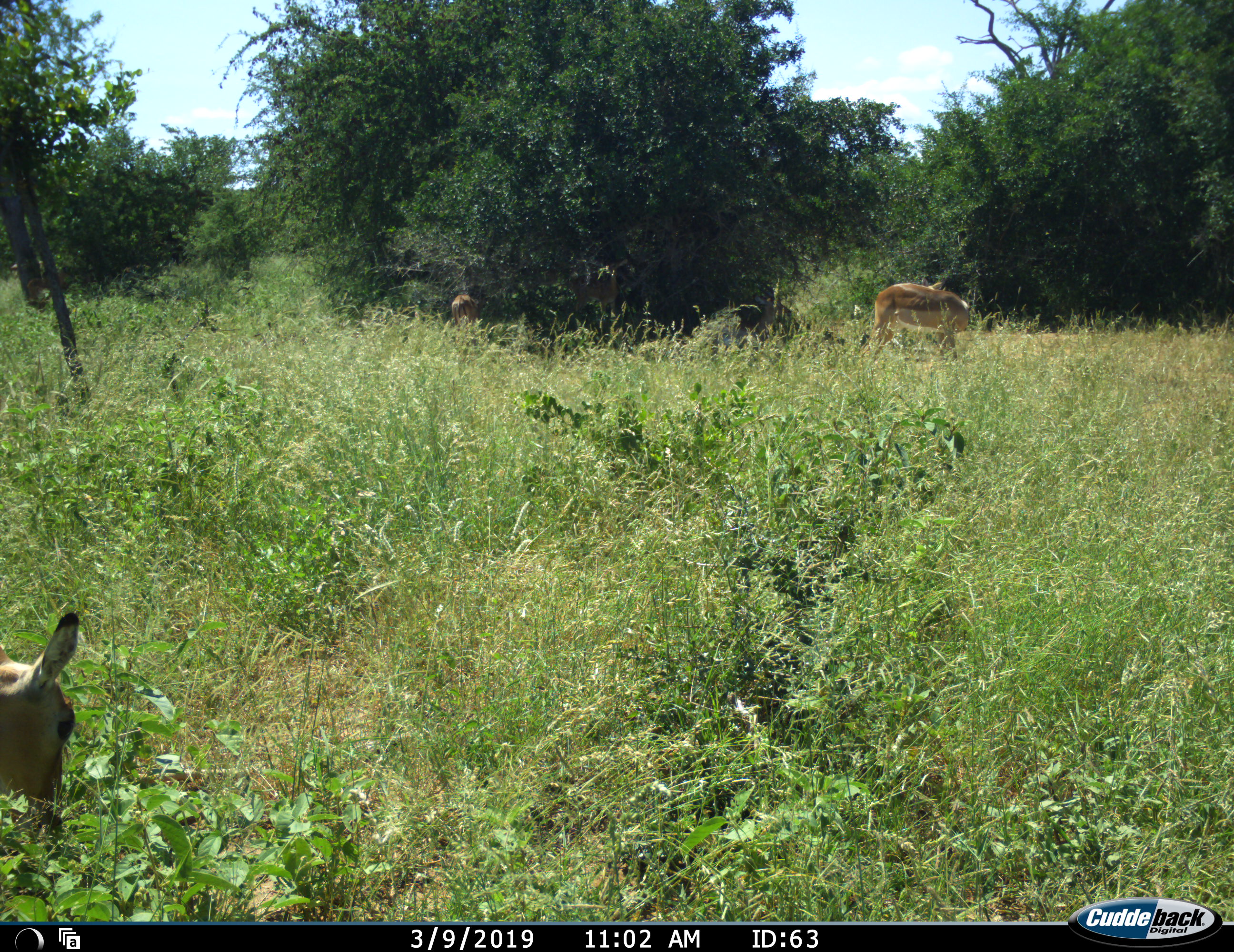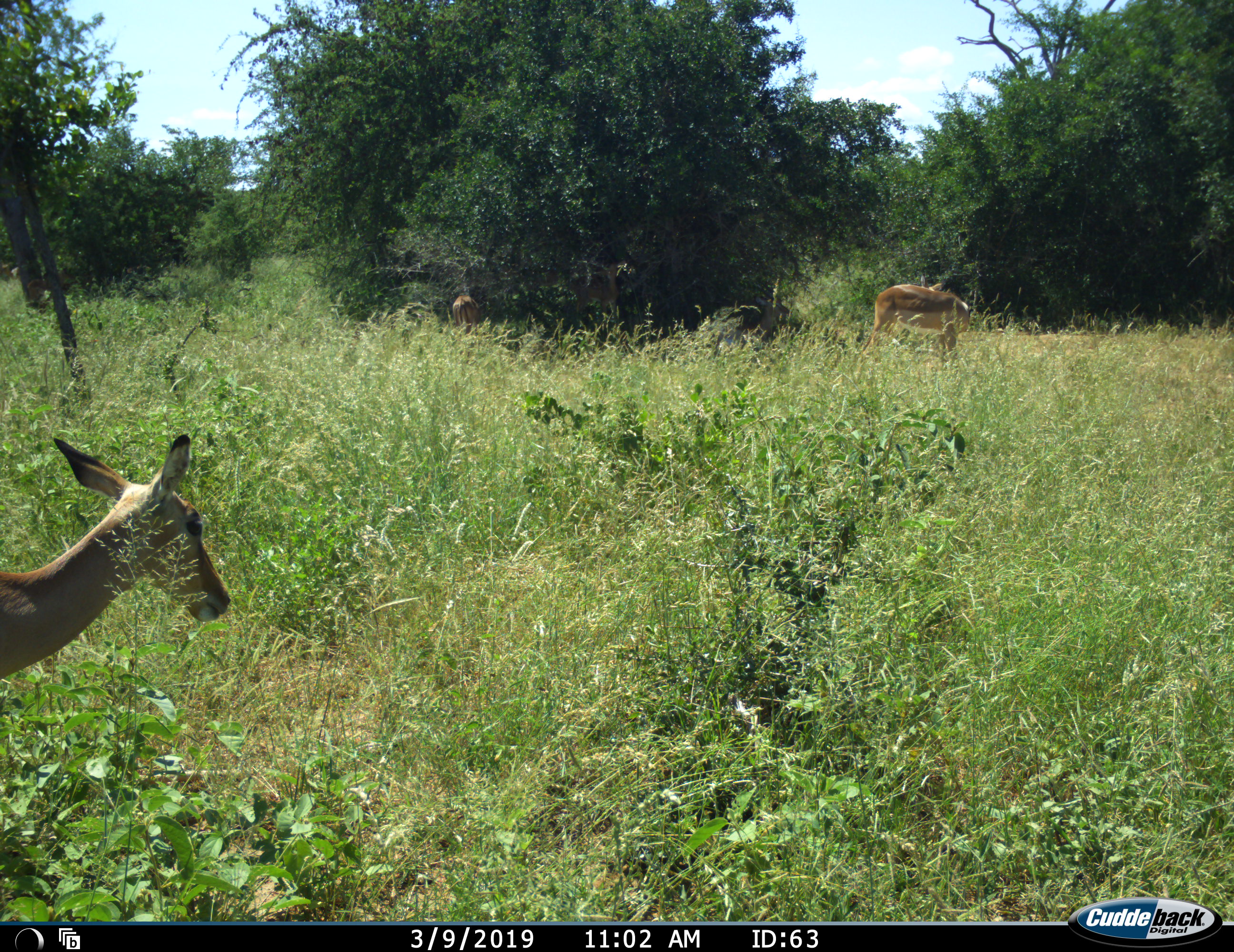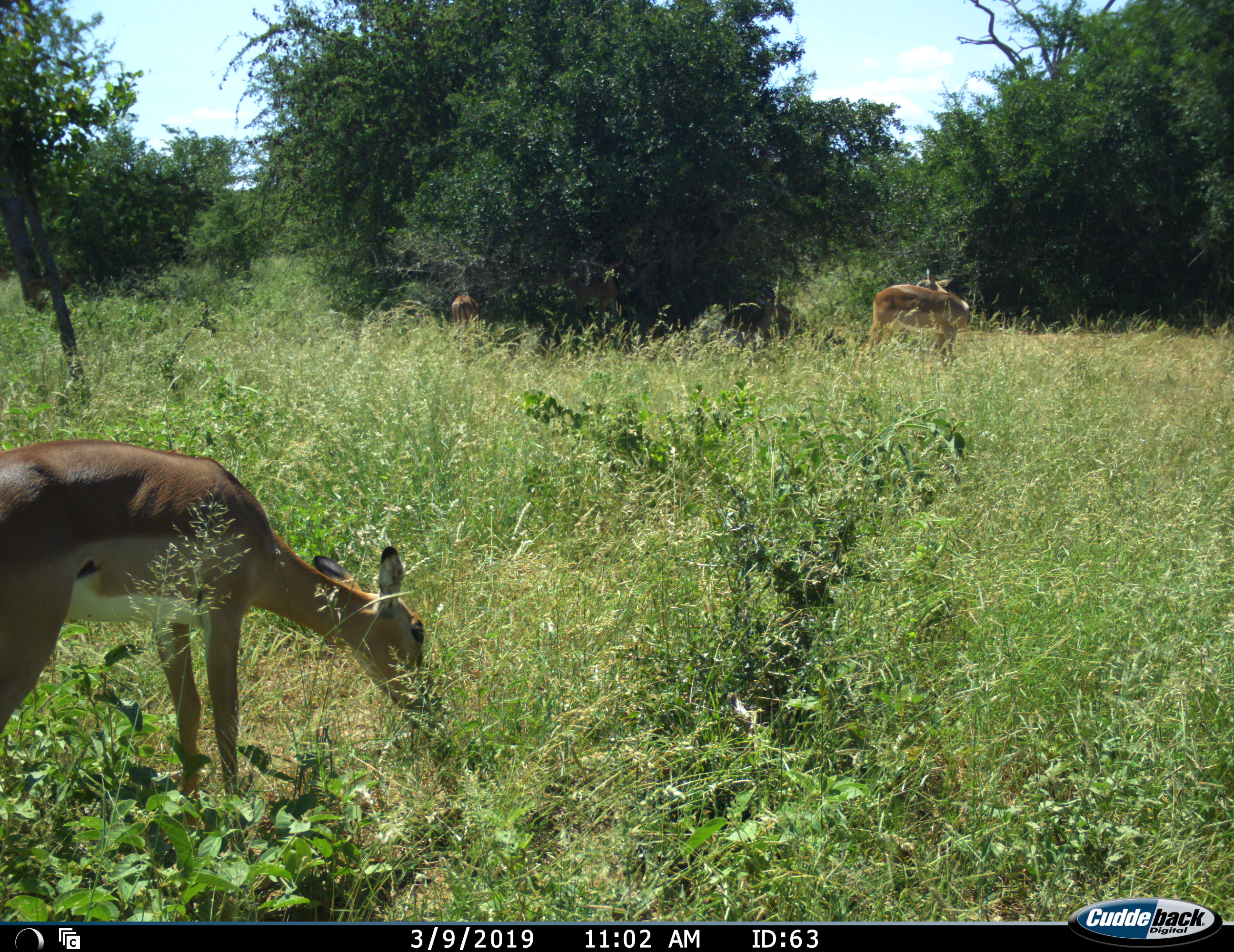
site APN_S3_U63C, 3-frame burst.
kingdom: Animalia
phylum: Chordata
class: Mammalia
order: Artiodactyla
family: Bovidae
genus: Aepyceros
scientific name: Aepyceros melampus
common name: impala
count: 2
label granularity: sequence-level